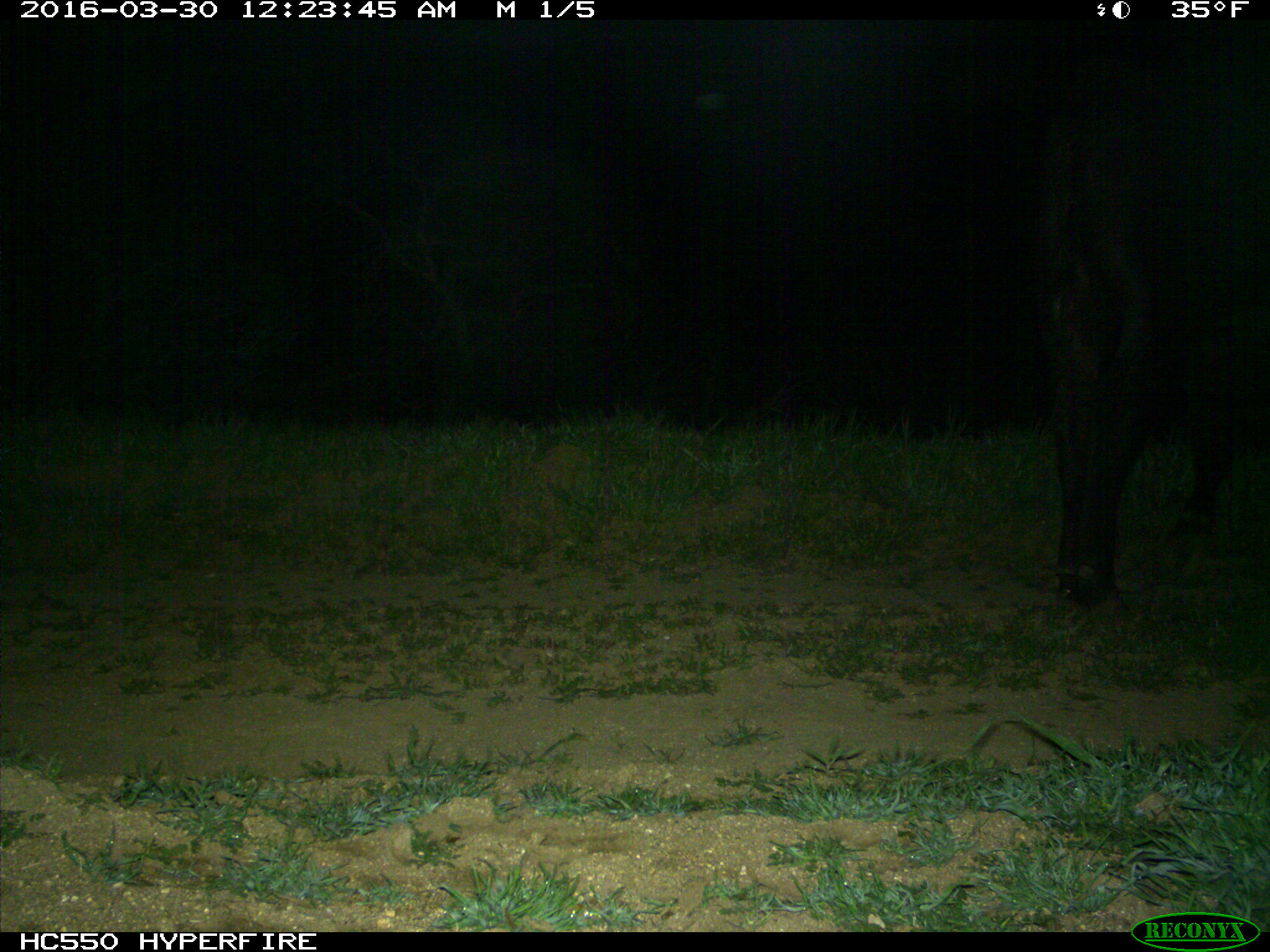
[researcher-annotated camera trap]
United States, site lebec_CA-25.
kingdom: Animalia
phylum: Chordata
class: Mammalia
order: Artiodactyla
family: Bovidae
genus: Bos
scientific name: Bos taurus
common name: domestic cow